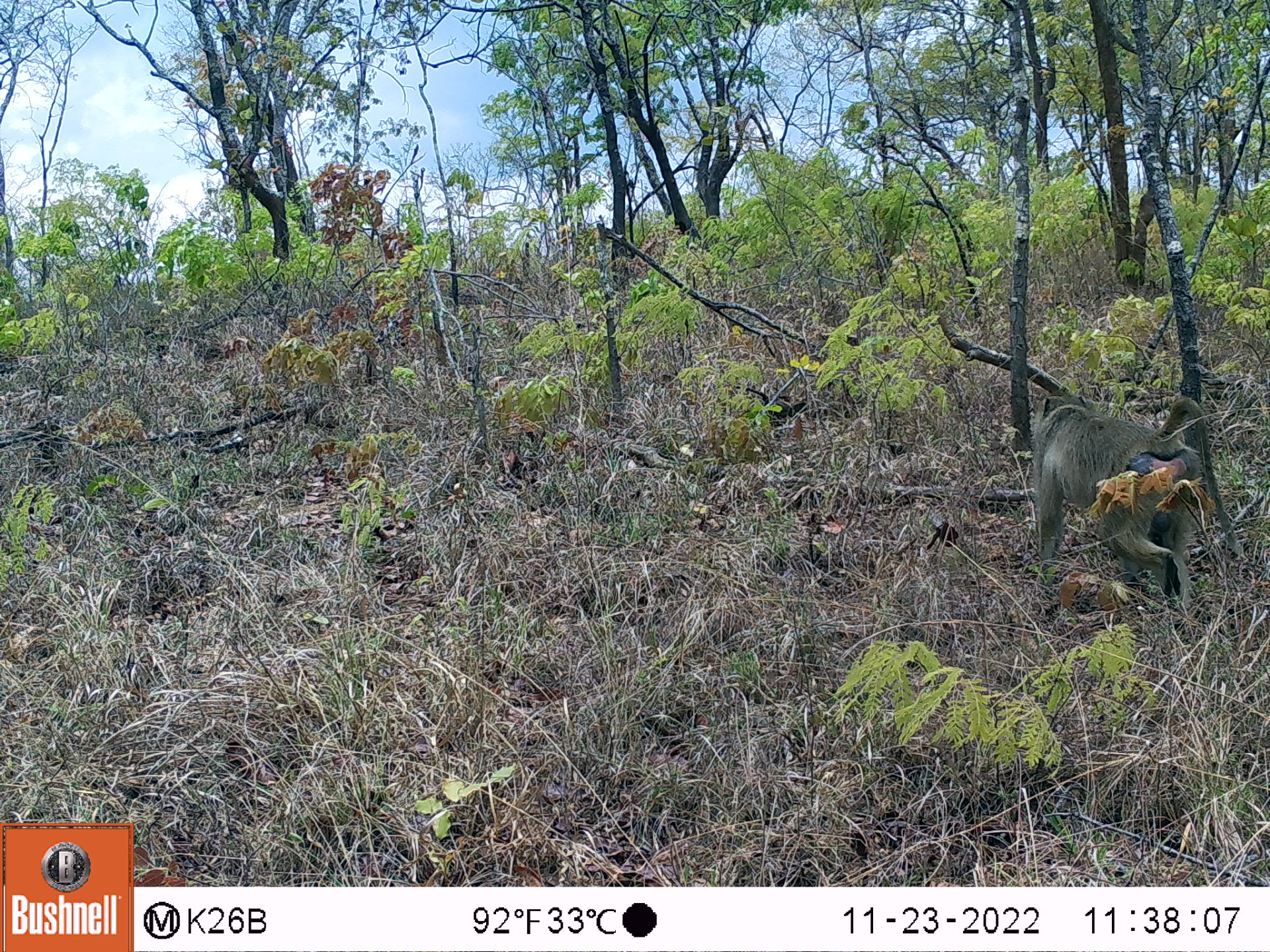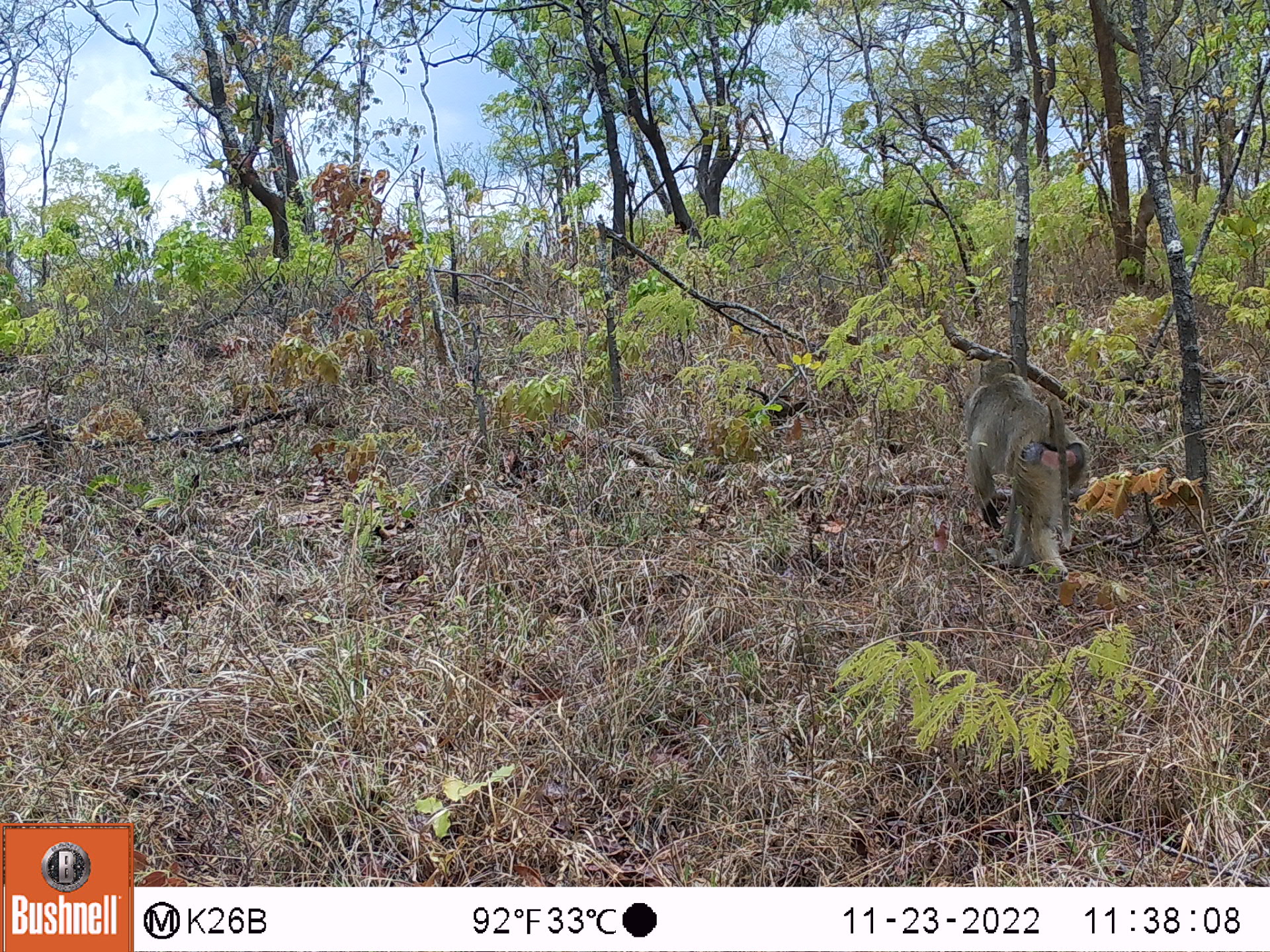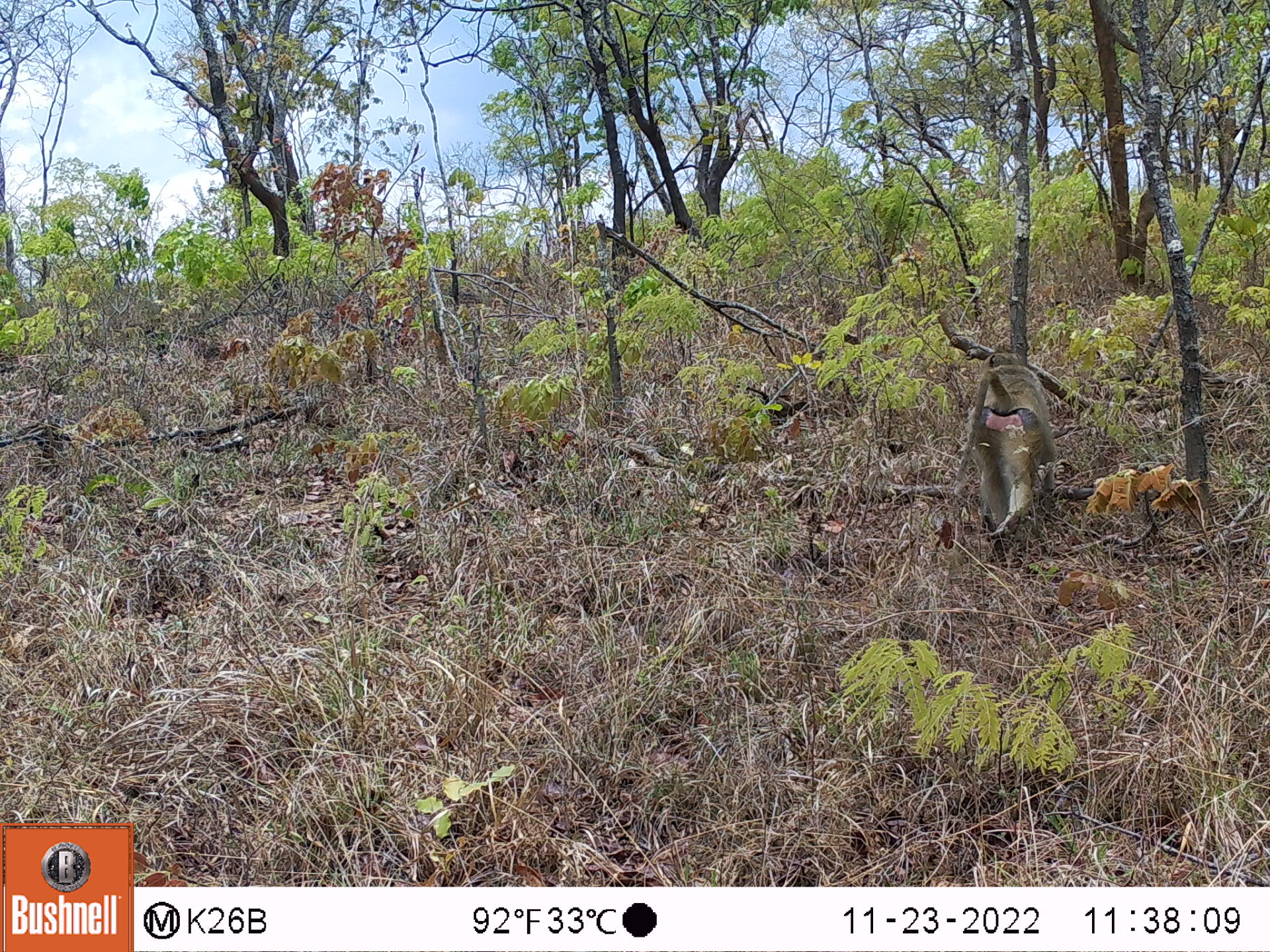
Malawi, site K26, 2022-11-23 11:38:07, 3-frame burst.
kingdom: Animalia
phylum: Chordata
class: Mammalia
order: Primates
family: Cercopithecidae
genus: Papio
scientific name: Papio cynocephalus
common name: yellow baboon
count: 1